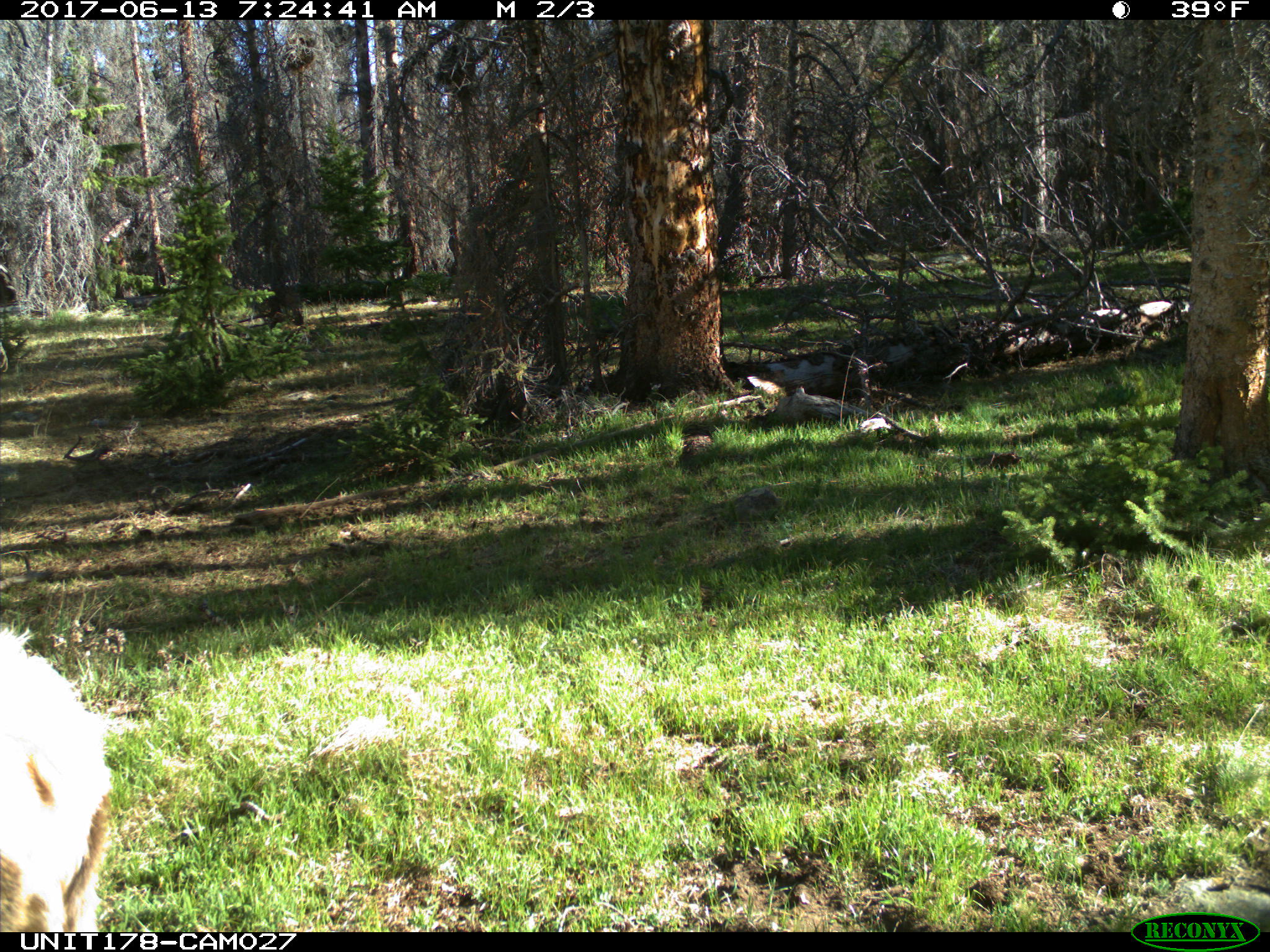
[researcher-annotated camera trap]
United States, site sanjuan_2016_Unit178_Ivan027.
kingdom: Animalia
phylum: Chordata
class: Mammalia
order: Artiodactyla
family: Cervidae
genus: Cervus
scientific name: Cervus elaphus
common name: red deer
Cervus elaphus (red deer).